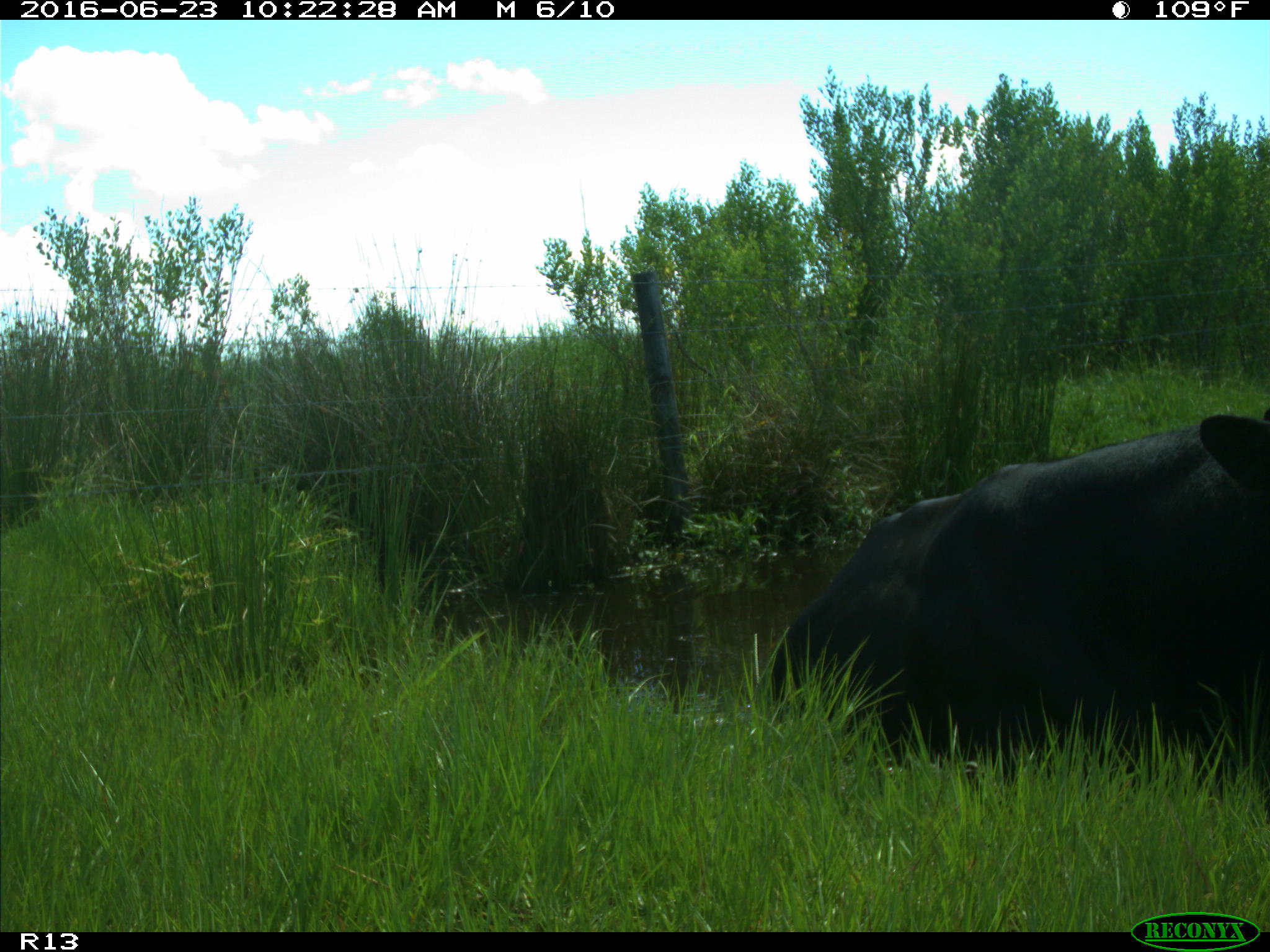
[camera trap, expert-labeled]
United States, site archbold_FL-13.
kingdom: Animalia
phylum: Chordata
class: Mammalia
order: Artiodactyla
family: Bovidae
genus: Bos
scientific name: Bos taurus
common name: domestic cow